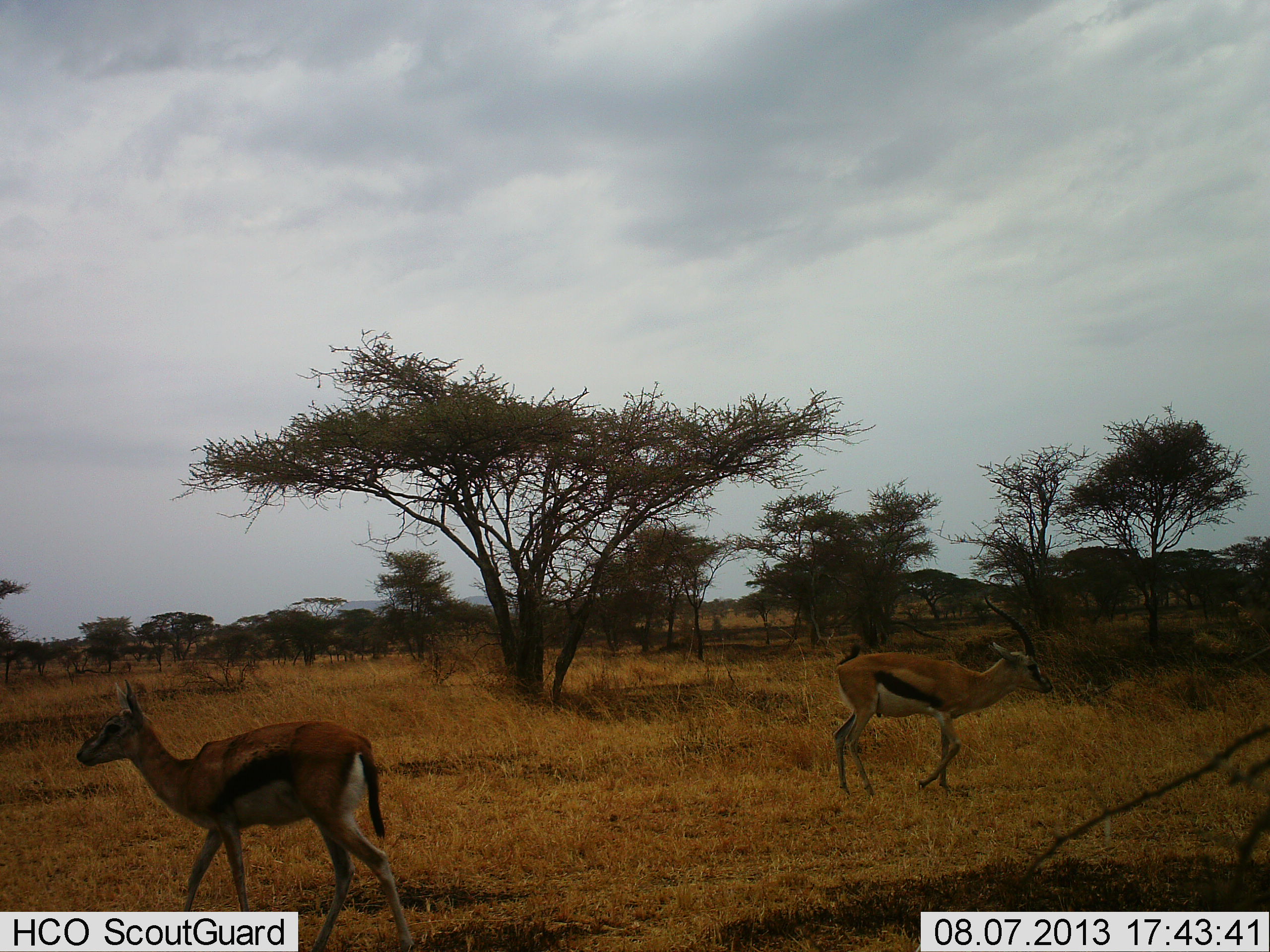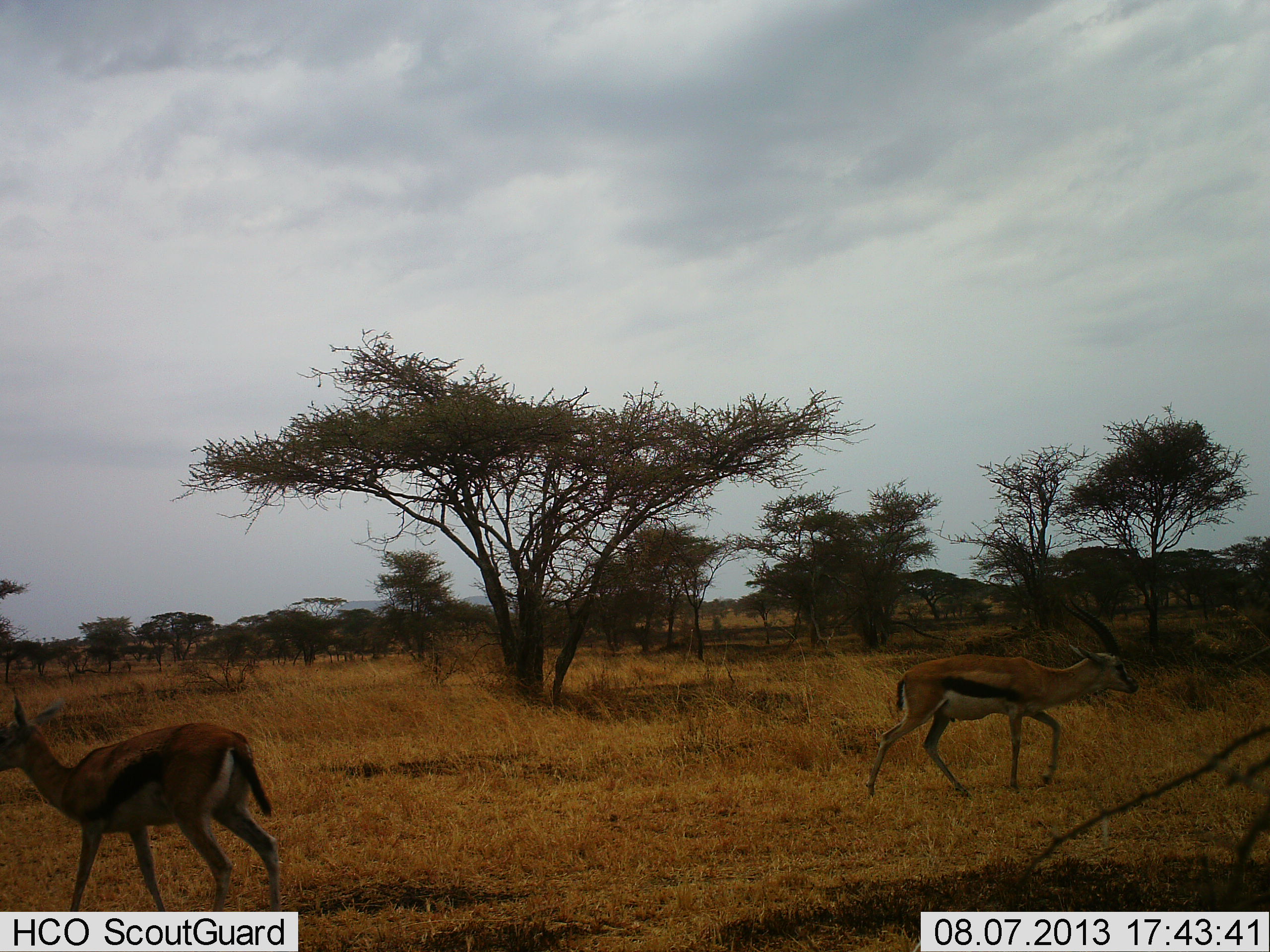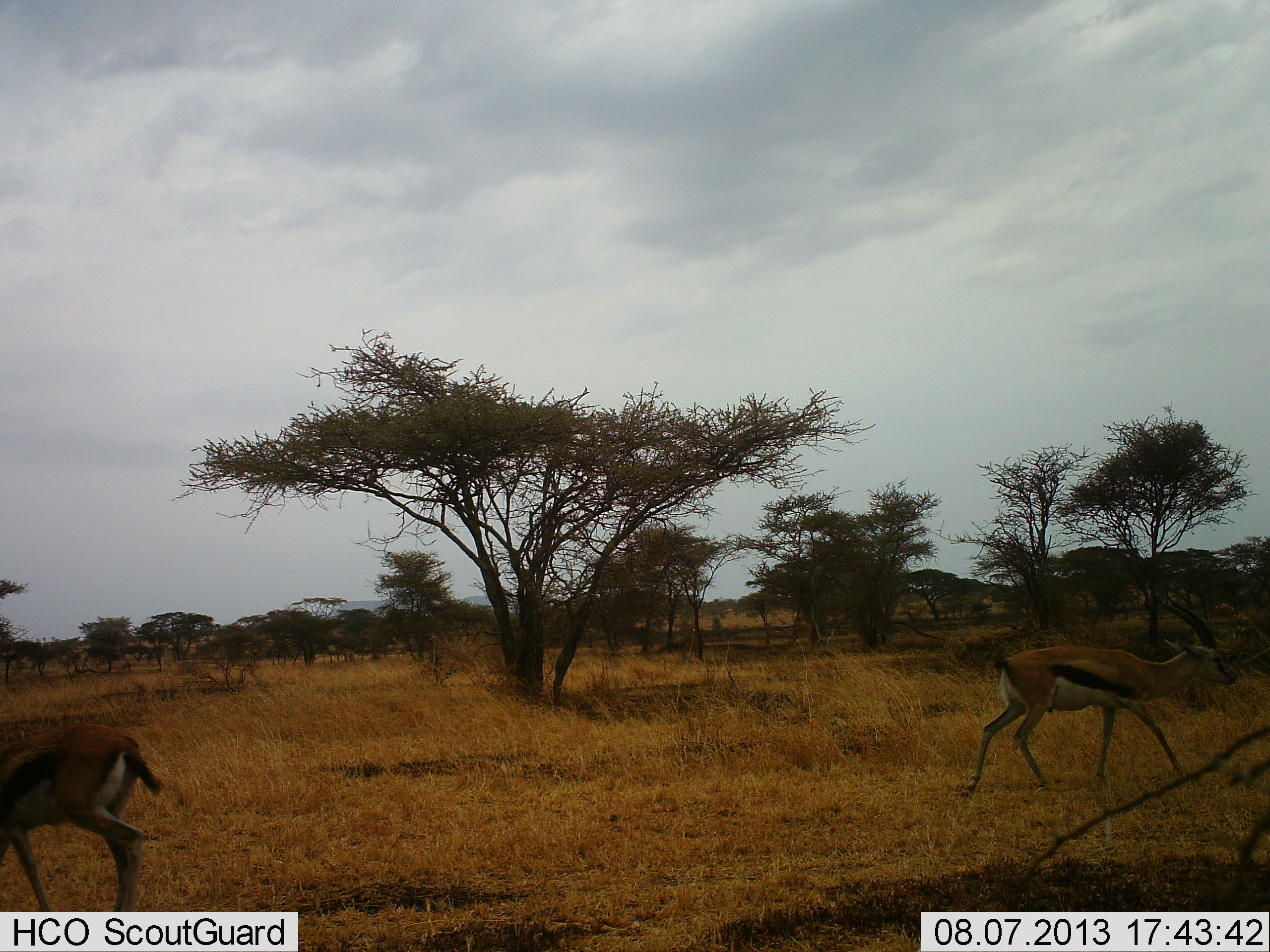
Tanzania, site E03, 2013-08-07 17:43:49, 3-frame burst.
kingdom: Animalia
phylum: Chordata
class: Mammalia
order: Artiodactyla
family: Bovidae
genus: Eudorcas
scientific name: Eudorcas thomsonii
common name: thomson's gazelle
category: gazellethomsons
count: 2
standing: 5%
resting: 0%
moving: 100%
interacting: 0%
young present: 0%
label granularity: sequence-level